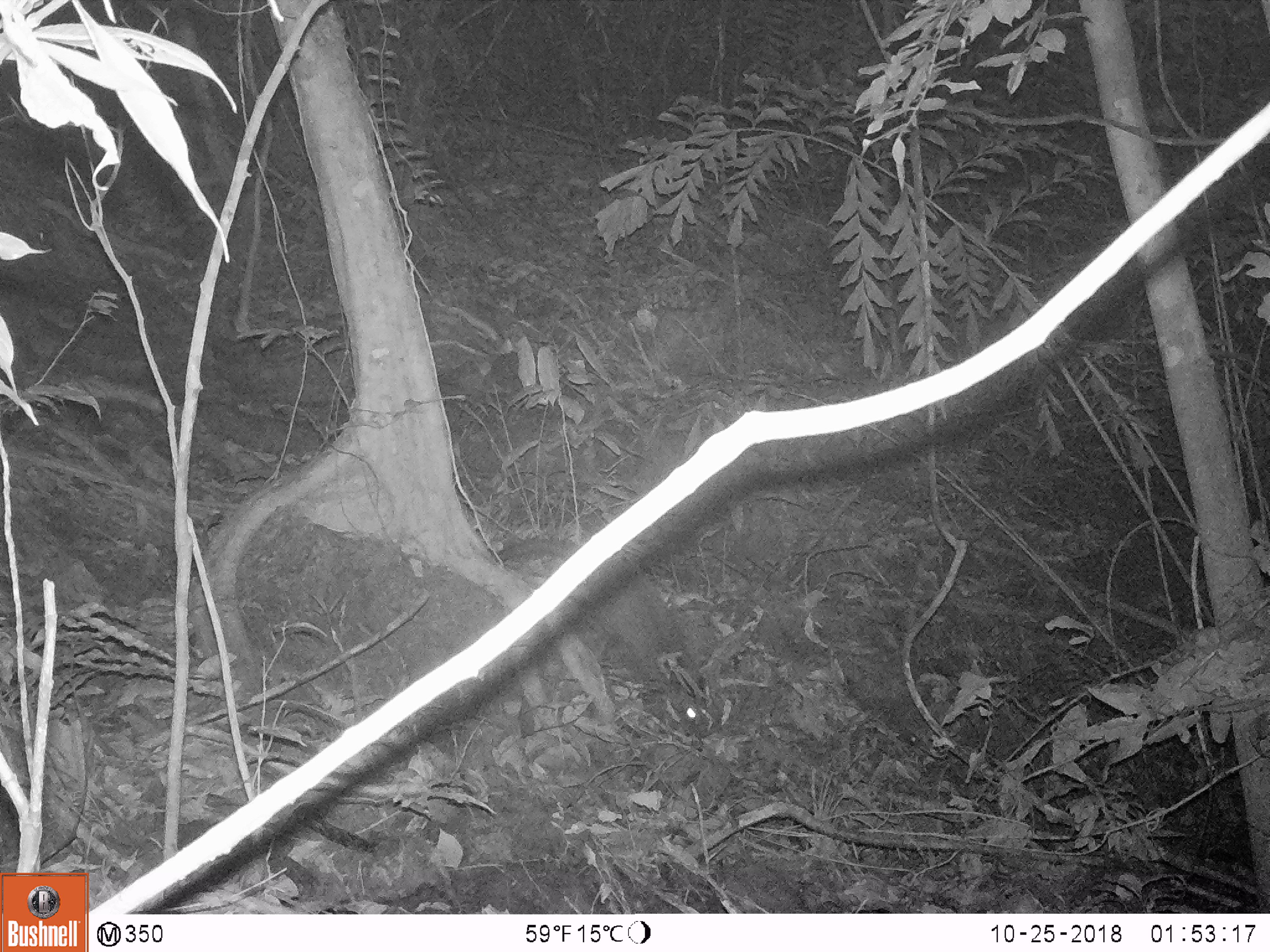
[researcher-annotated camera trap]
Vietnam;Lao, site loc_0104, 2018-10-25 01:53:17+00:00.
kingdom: Animalia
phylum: Chordata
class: Mammalia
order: Carnivora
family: Viverridae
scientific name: Paradoxurinae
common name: palm civet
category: unidentified palm civet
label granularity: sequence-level